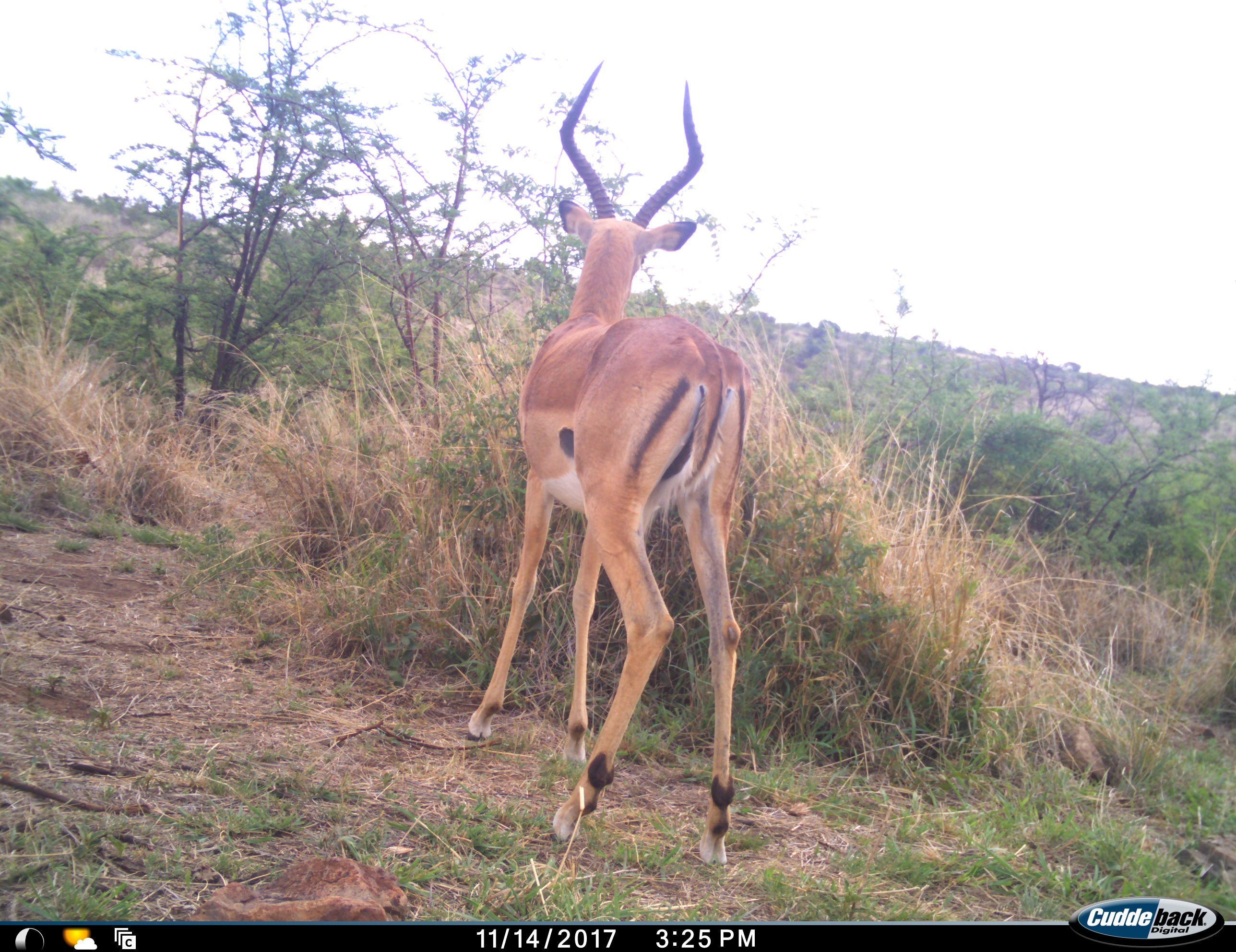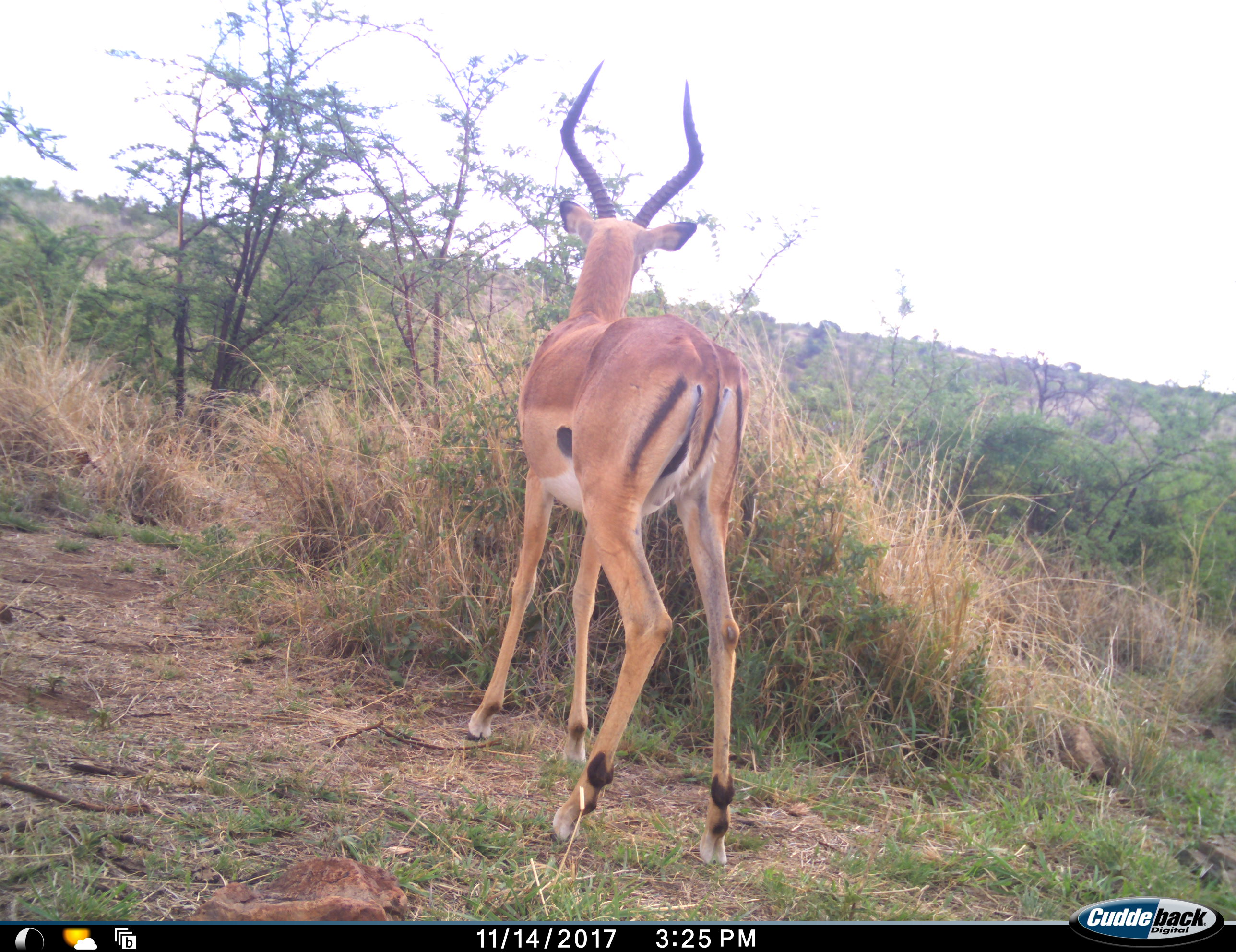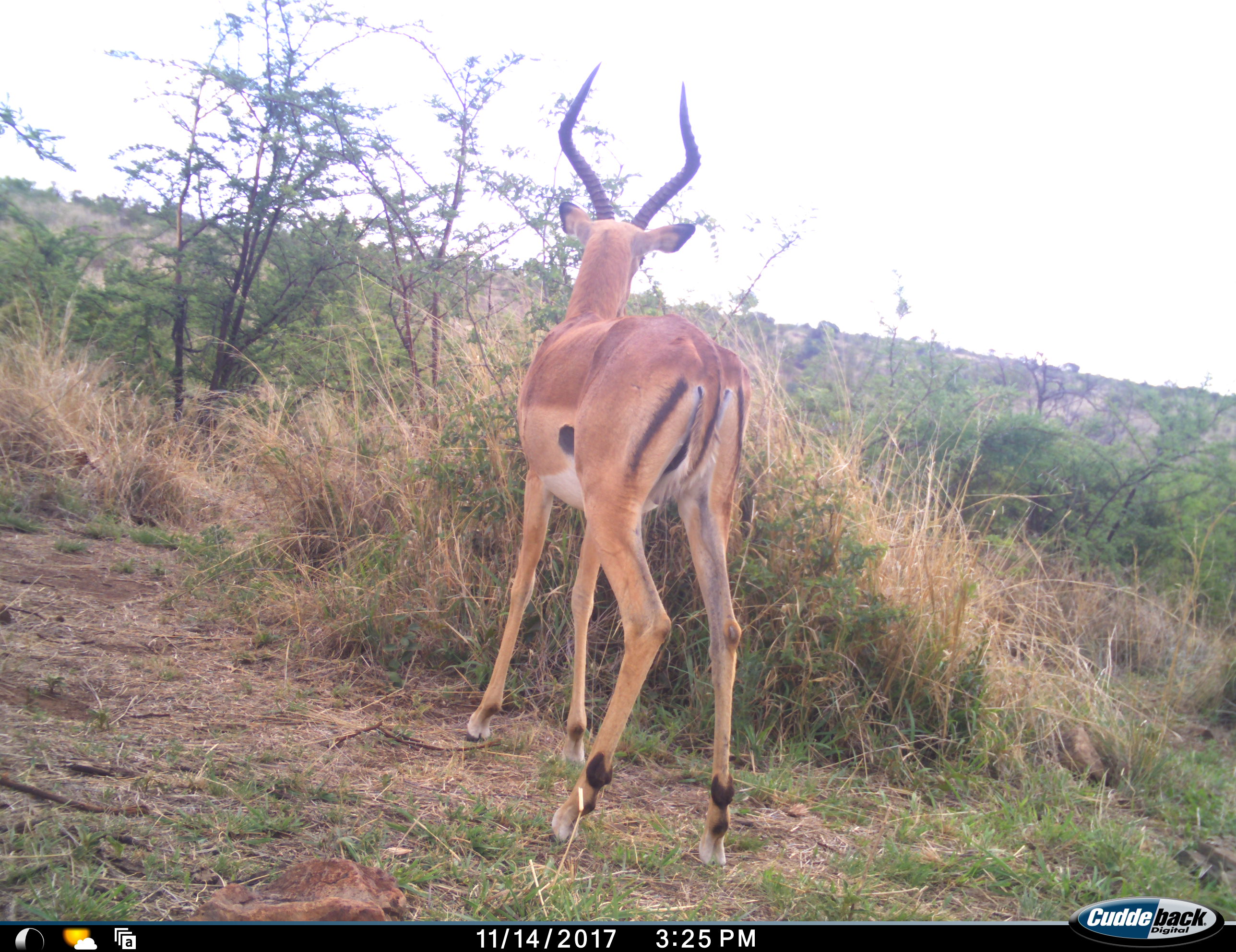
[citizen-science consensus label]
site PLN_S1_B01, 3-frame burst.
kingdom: Animalia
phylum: Chordata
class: Mammalia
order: Artiodactyla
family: Bovidae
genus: Aepyceros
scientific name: Aepyceros melampus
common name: impala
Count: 1.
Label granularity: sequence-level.